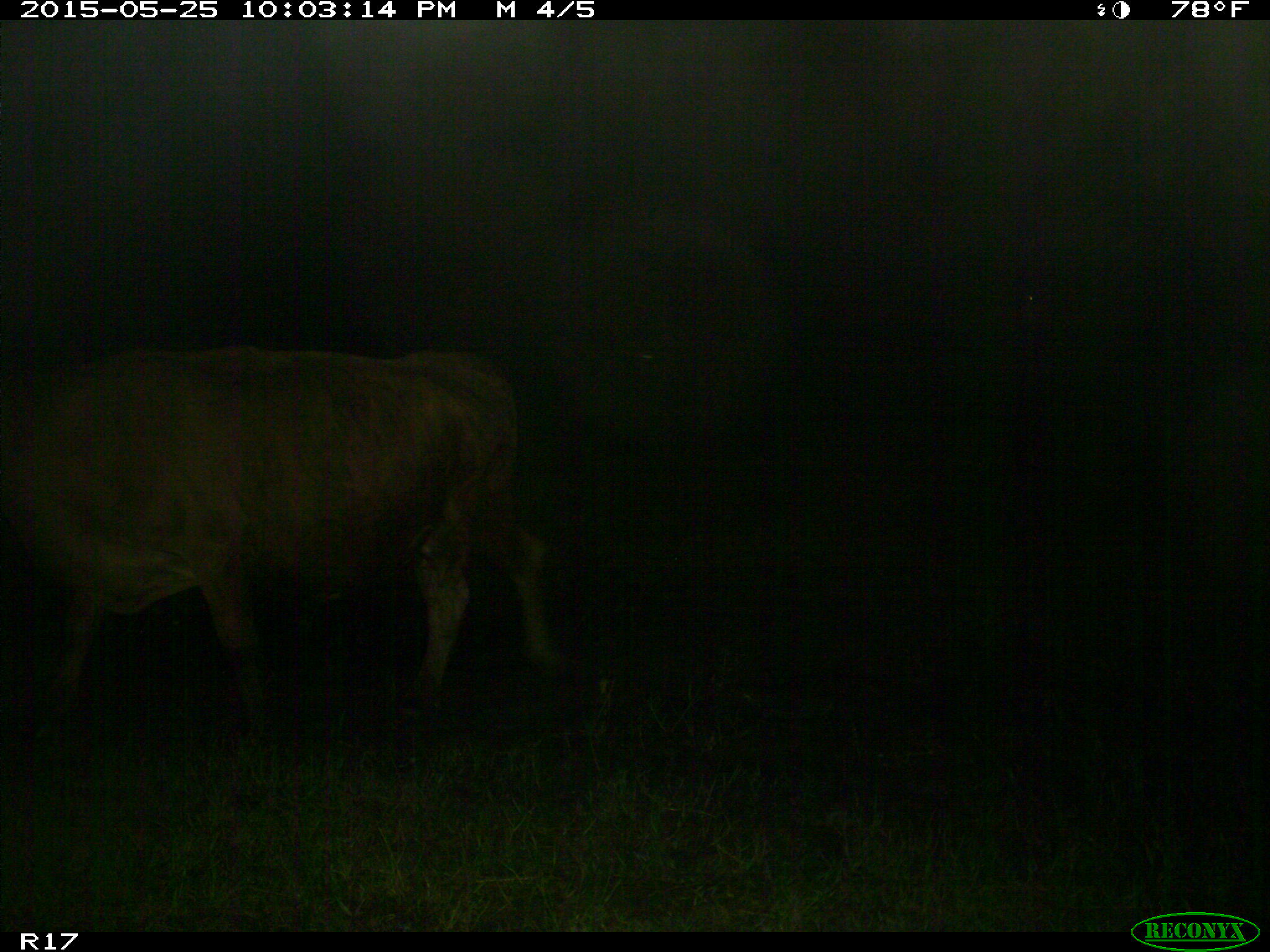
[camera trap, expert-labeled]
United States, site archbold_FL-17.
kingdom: Animalia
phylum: Chordata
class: Mammalia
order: Artiodactyla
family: Bovidae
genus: Bos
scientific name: Bos taurus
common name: domestic cow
Bos taurus (domestic cow).